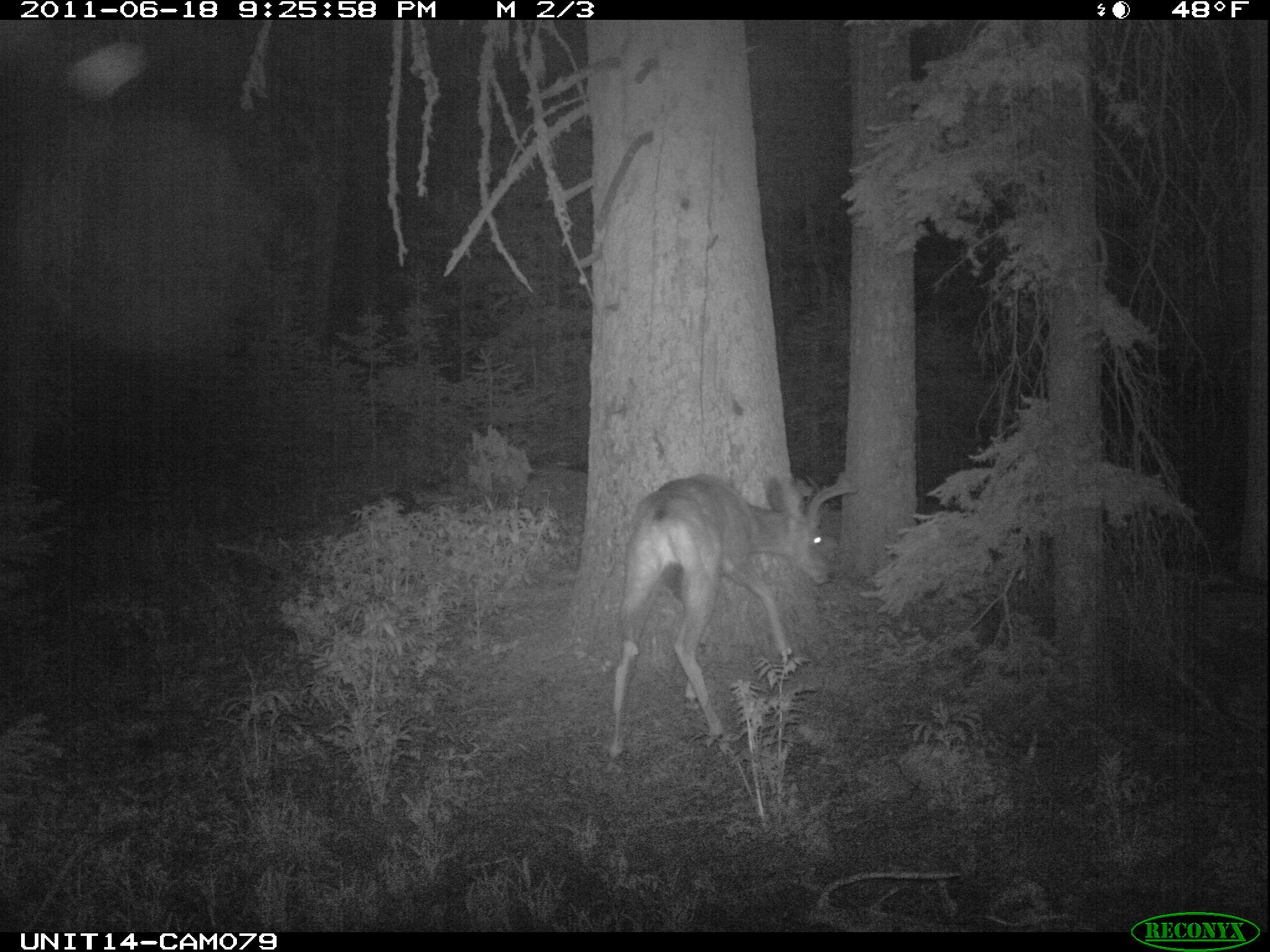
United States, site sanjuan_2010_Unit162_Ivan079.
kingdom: Animalia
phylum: Chordata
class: Mammalia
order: Artiodactyla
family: Cervidae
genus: Odocoileus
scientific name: Odocoileus hemionus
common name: mule deer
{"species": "Odocoileus hemionus (mule deer)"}